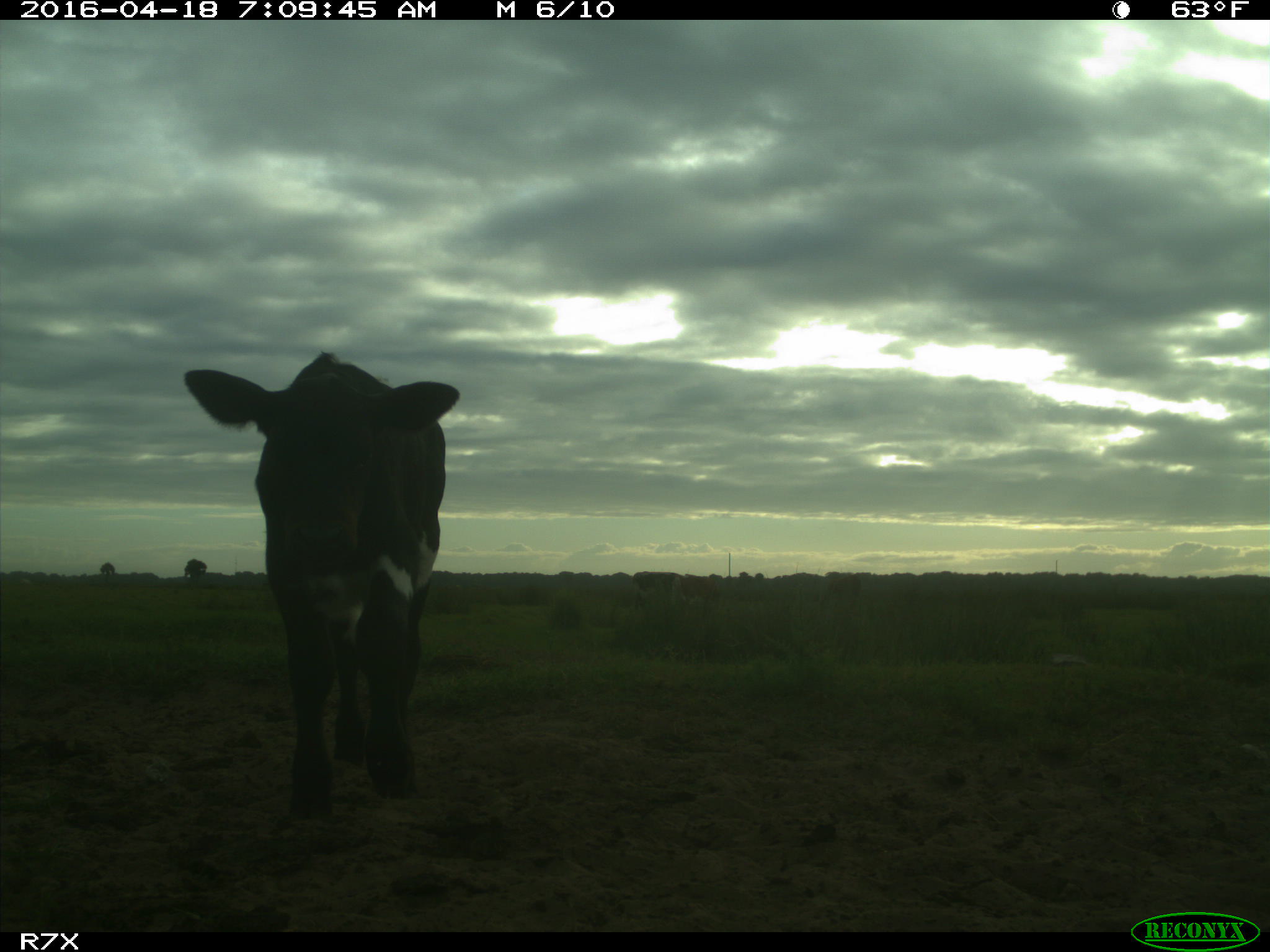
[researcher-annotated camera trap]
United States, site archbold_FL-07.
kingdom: Animalia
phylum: Chordata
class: Mammalia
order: Artiodactyla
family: Bovidae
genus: Bos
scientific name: Bos taurus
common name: domestic cow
Bos taurus (domestic cow).